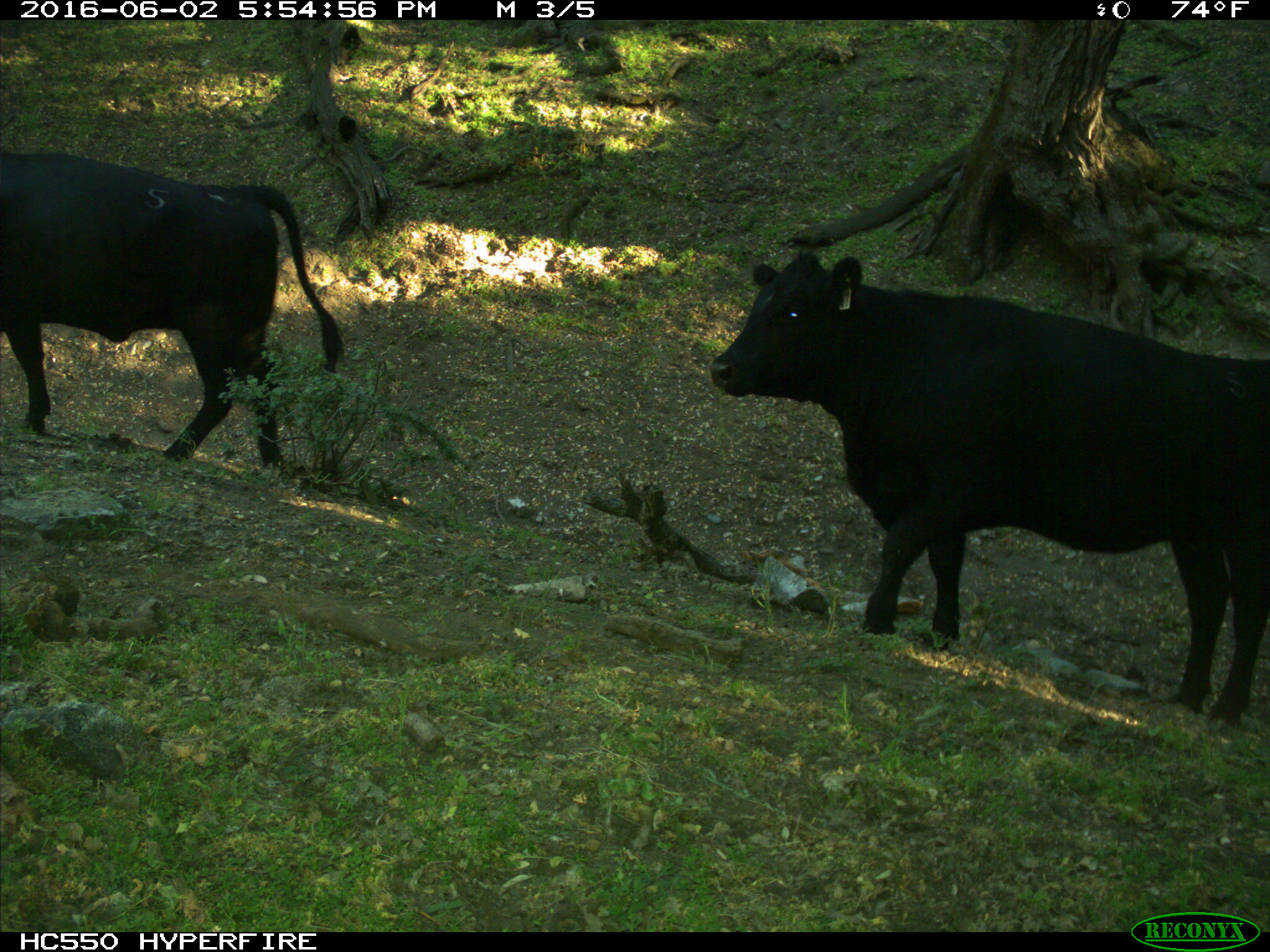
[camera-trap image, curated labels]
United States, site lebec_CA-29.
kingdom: Animalia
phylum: Chordata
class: Mammalia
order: Artiodactyla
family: Bovidae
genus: Bos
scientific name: Bos taurus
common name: domestic cow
Bos taurus (domestic cow).